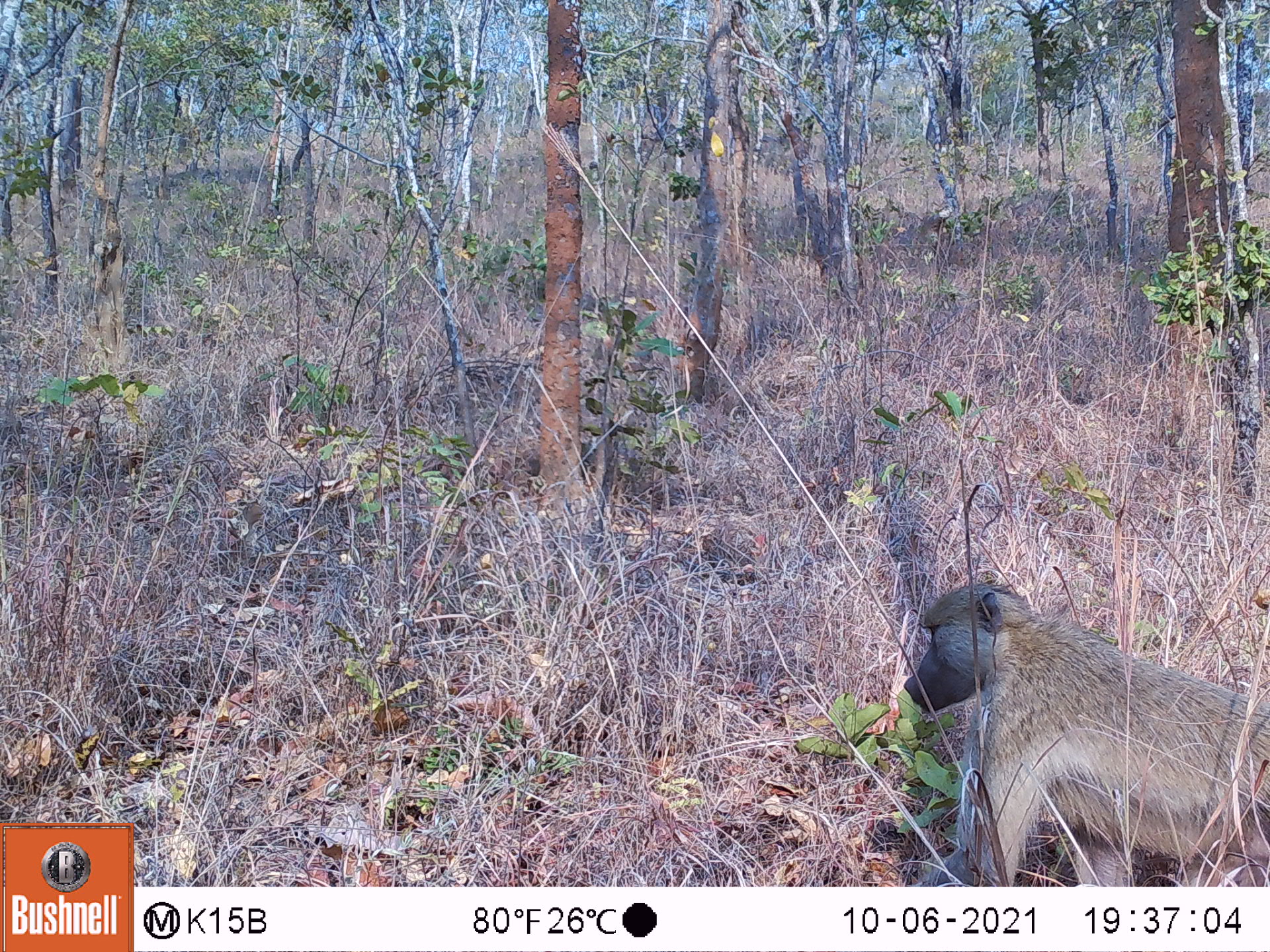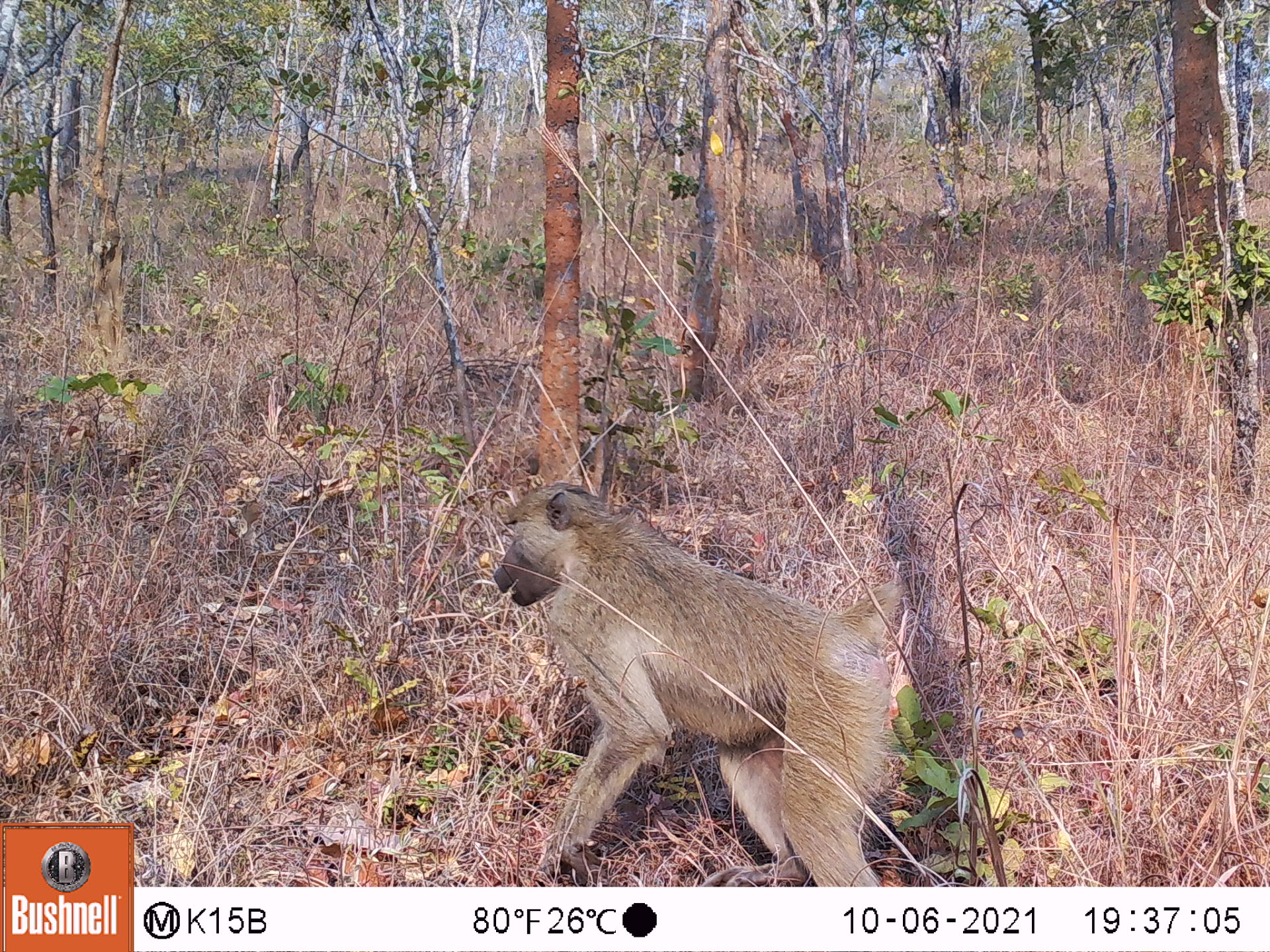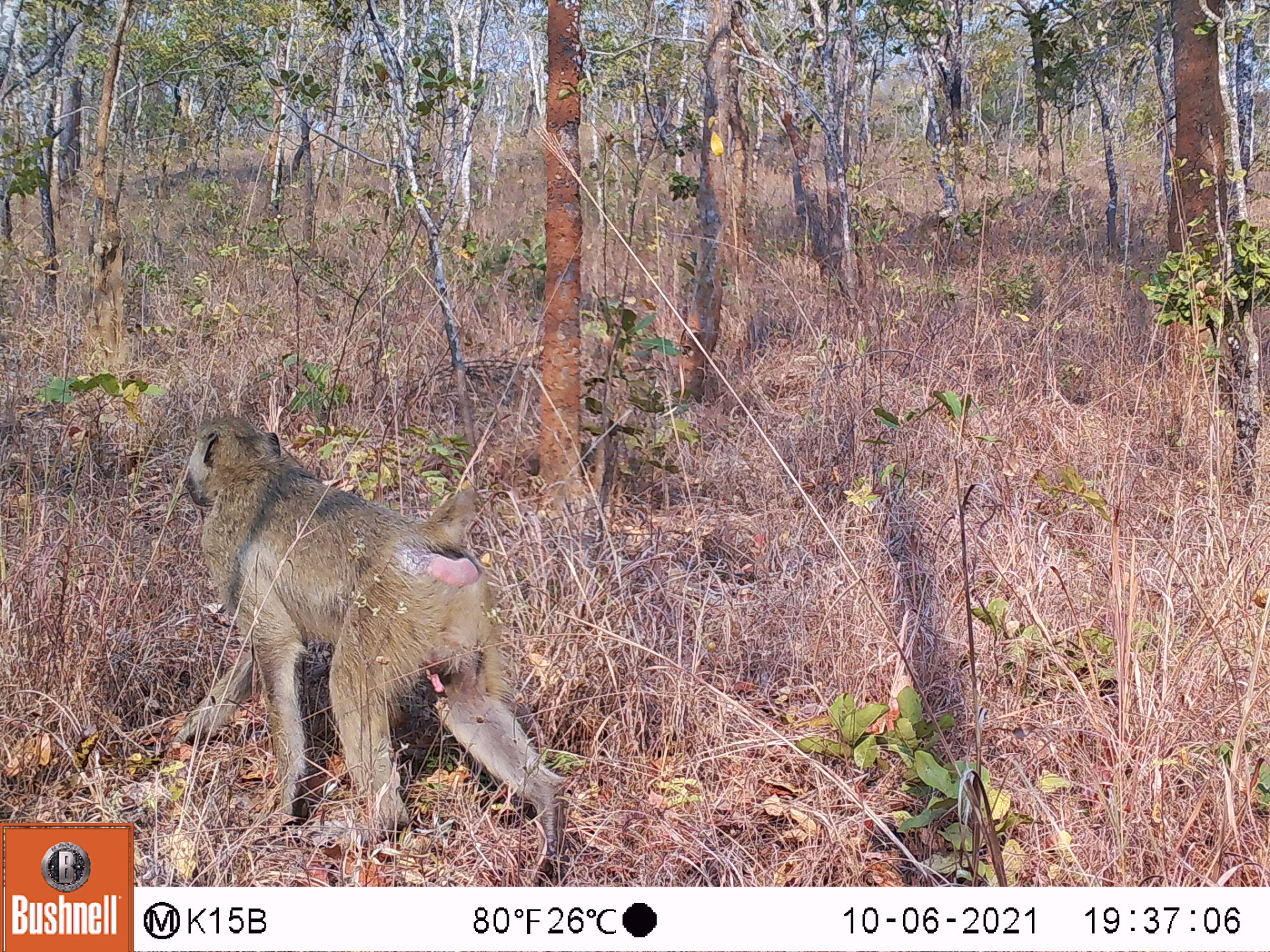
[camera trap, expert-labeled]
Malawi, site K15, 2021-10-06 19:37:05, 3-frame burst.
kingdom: Animalia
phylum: Chordata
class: Mammalia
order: Primates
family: Cercopithecidae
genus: Papio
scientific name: Papio cynocephalus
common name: yellow baboon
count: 1